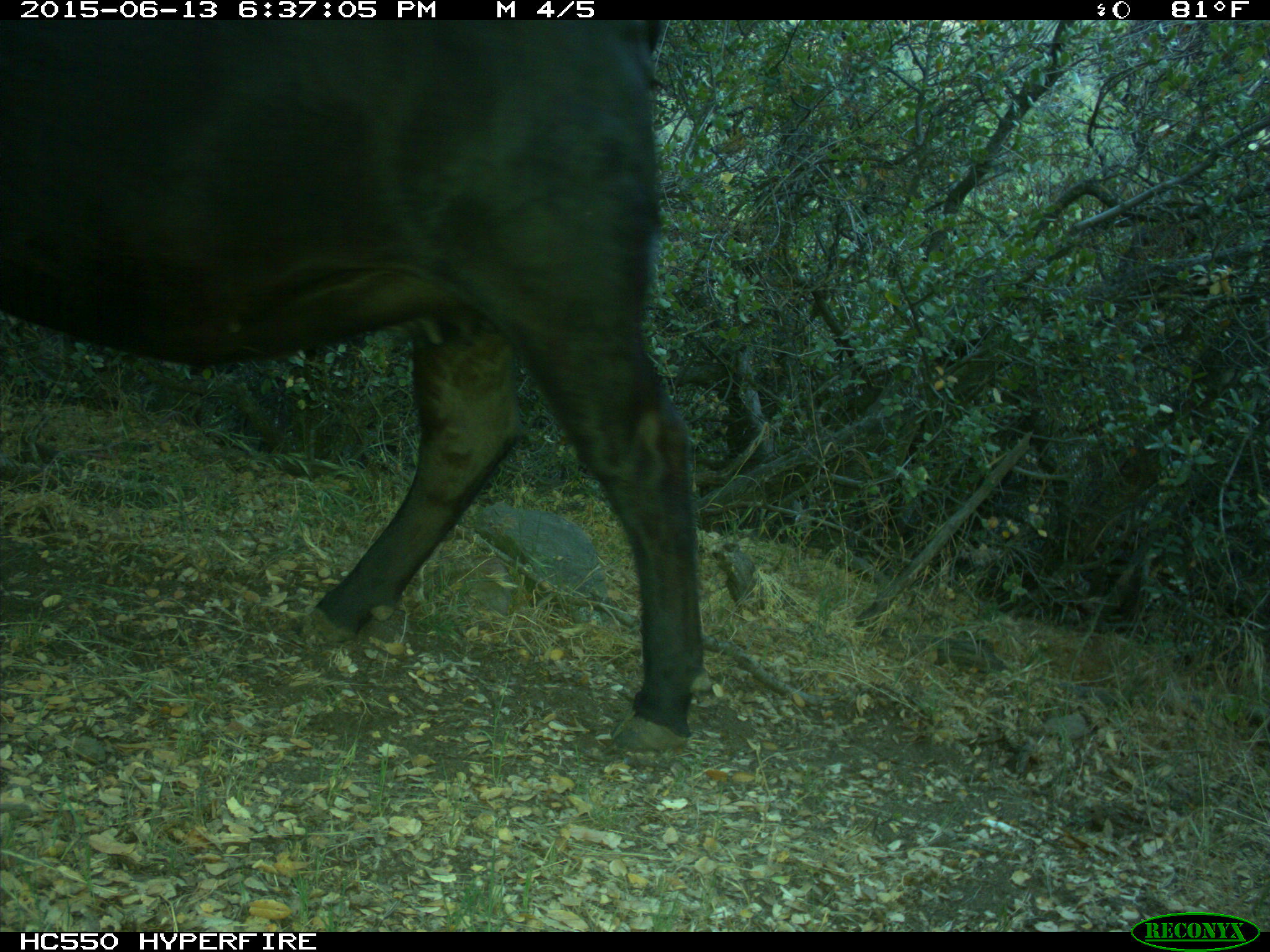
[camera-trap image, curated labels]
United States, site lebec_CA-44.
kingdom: Animalia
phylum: Chordata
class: Mammalia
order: Artiodactyla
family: Bovidae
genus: Bos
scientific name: Bos taurus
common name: domestic cow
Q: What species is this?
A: Bos taurus (domestic cow).